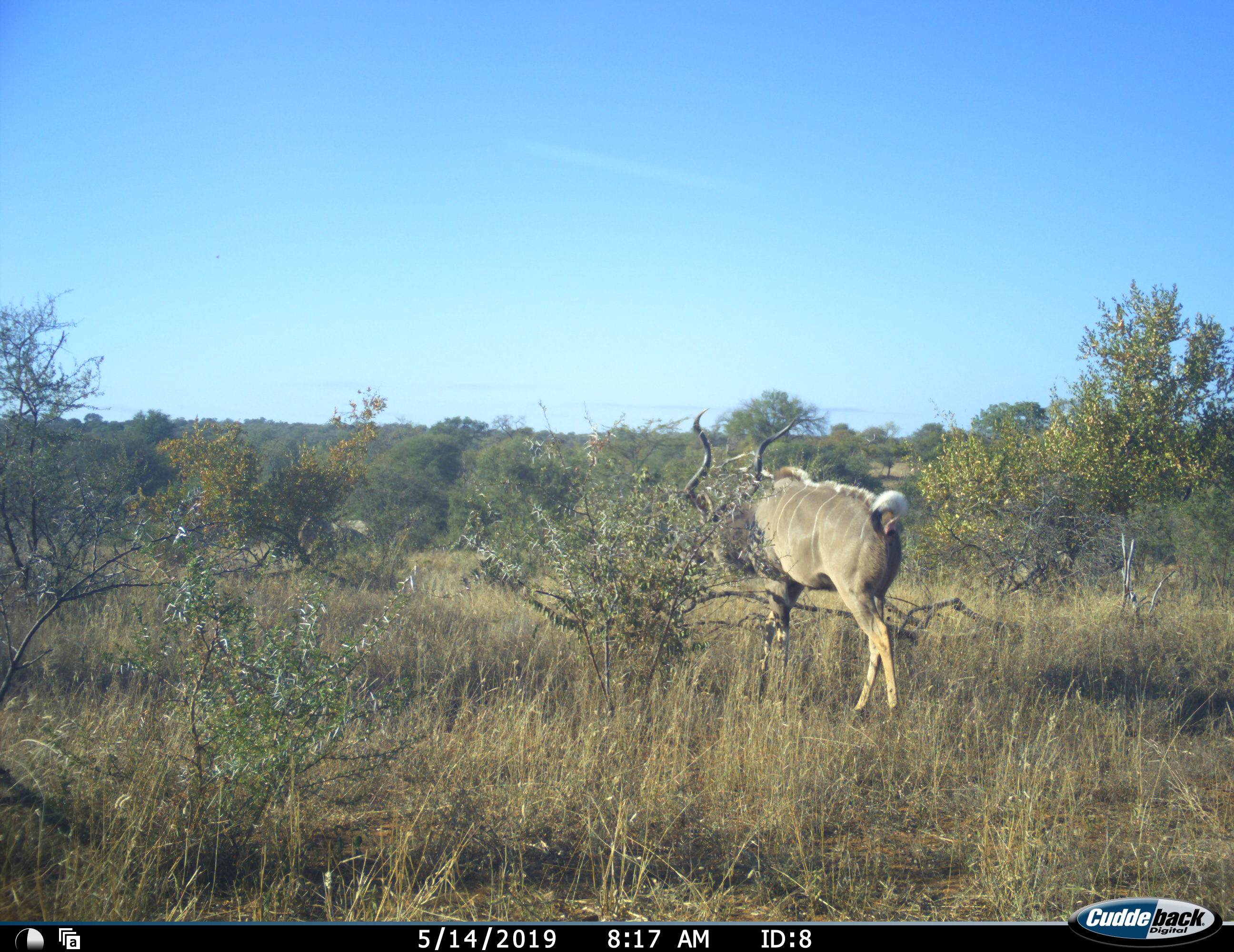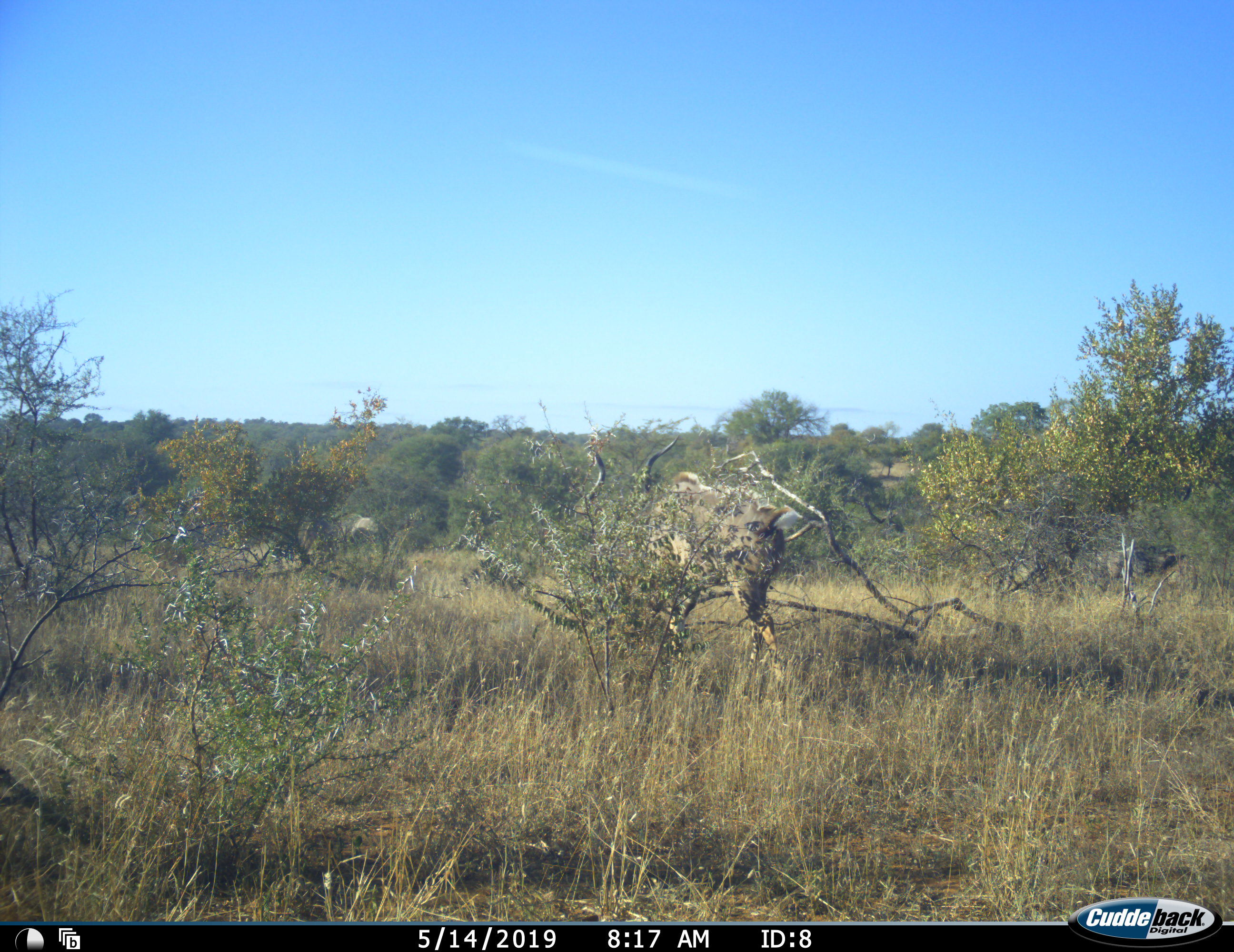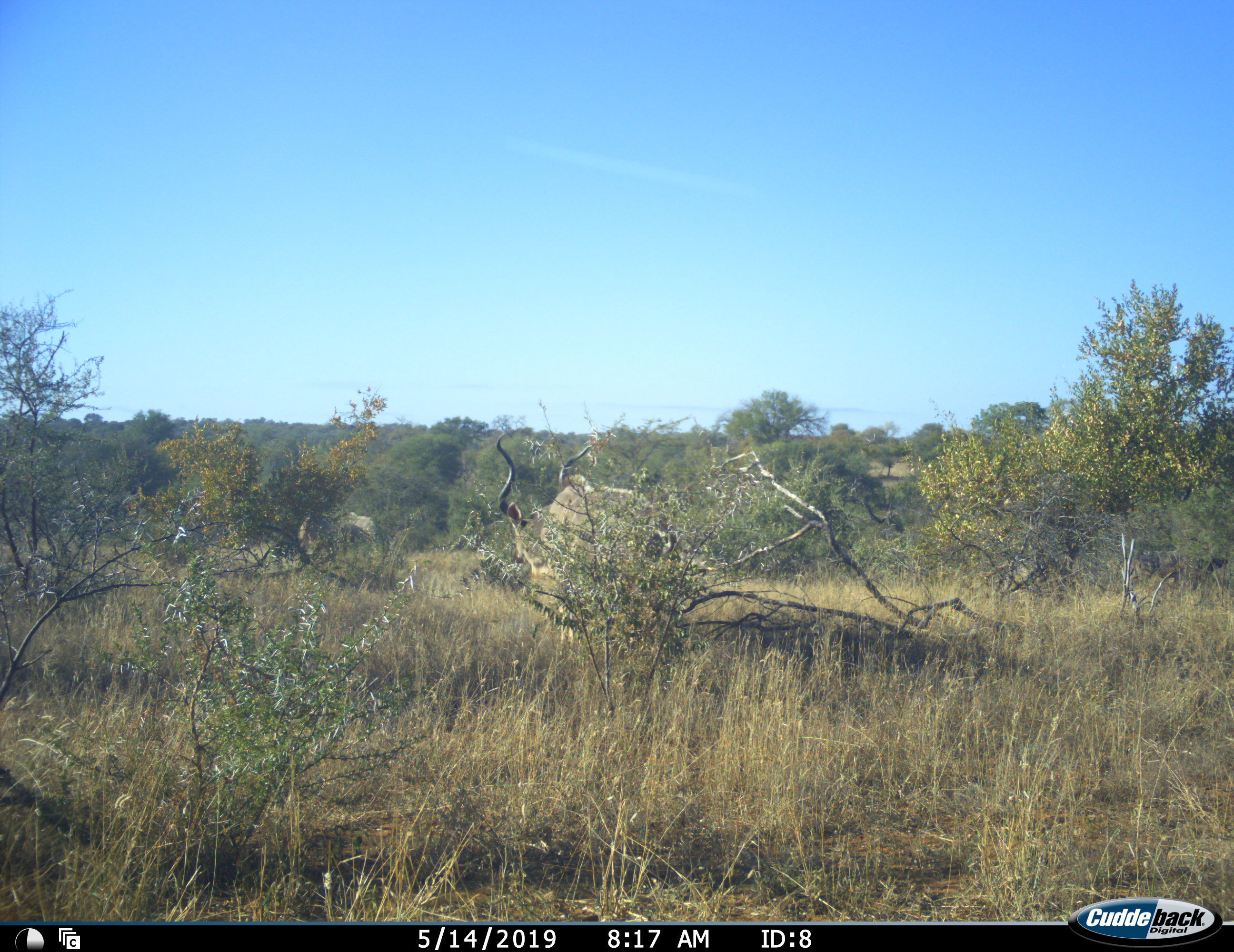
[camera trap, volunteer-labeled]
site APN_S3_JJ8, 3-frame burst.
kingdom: Animalia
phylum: Chordata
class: Mammalia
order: Artiodactyla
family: Bovidae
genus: Tragelaphus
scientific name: Tragelaphus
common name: kudu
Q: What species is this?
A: Kudu (Tragelaphus).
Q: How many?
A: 2.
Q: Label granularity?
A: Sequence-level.